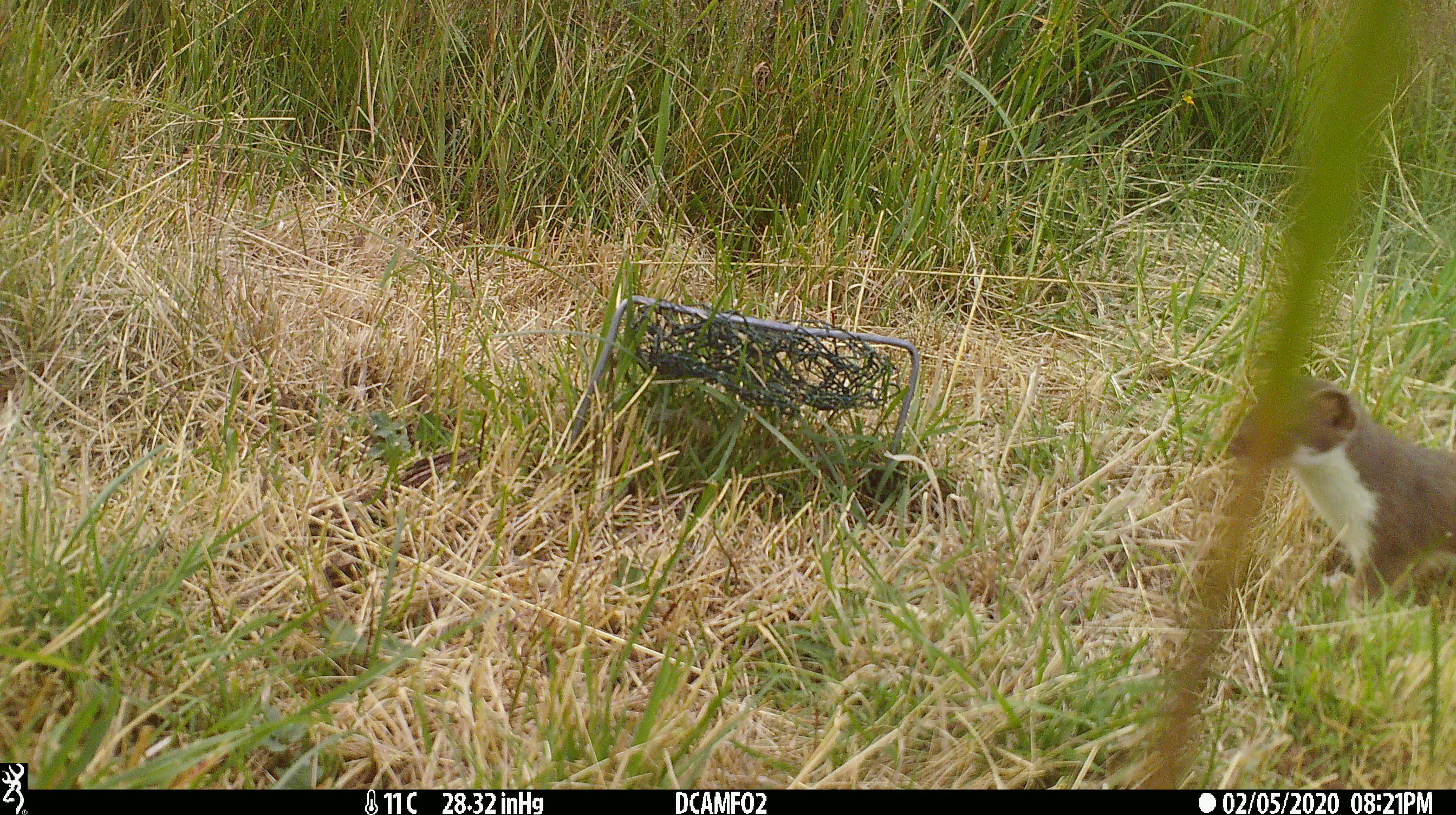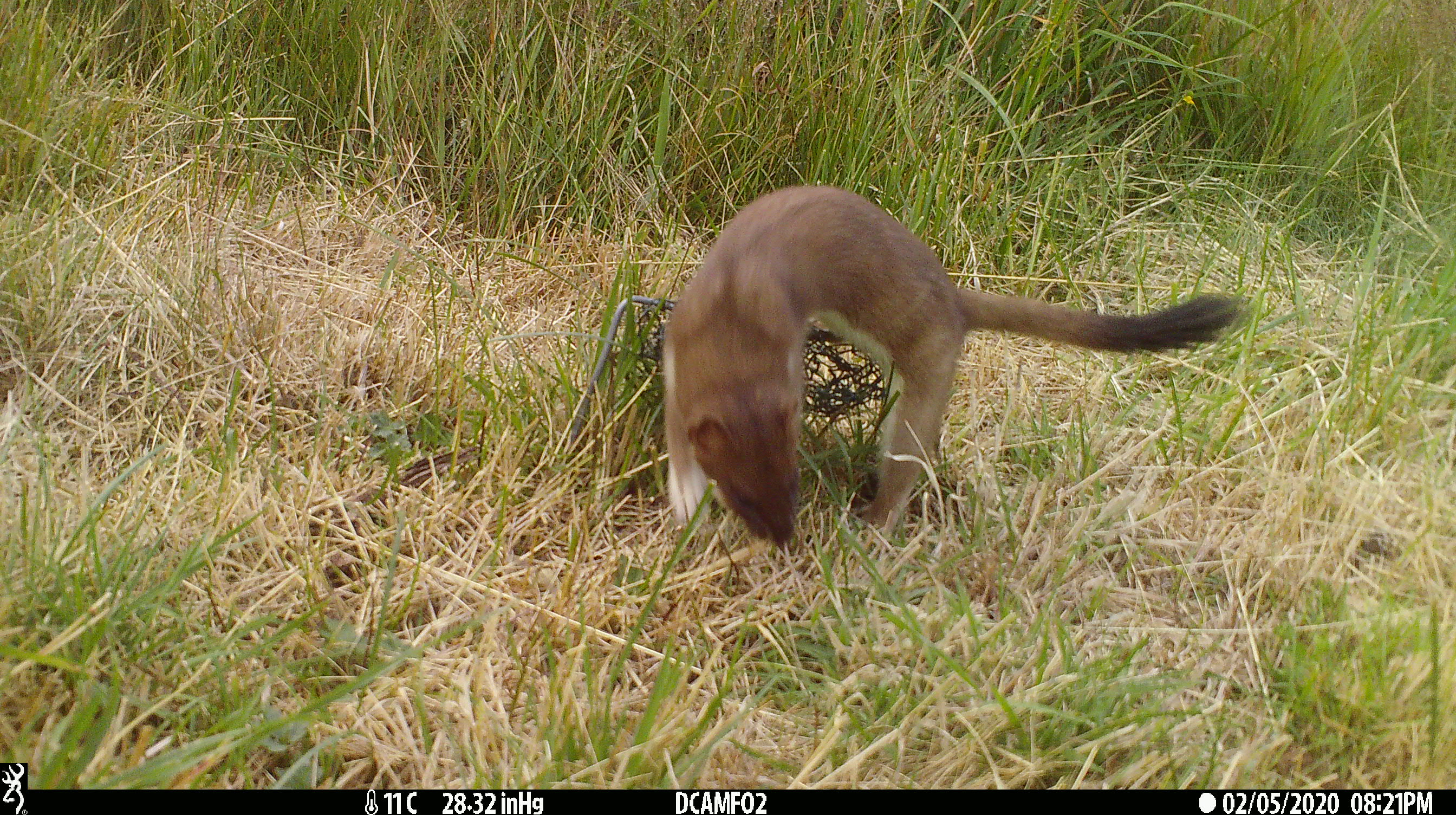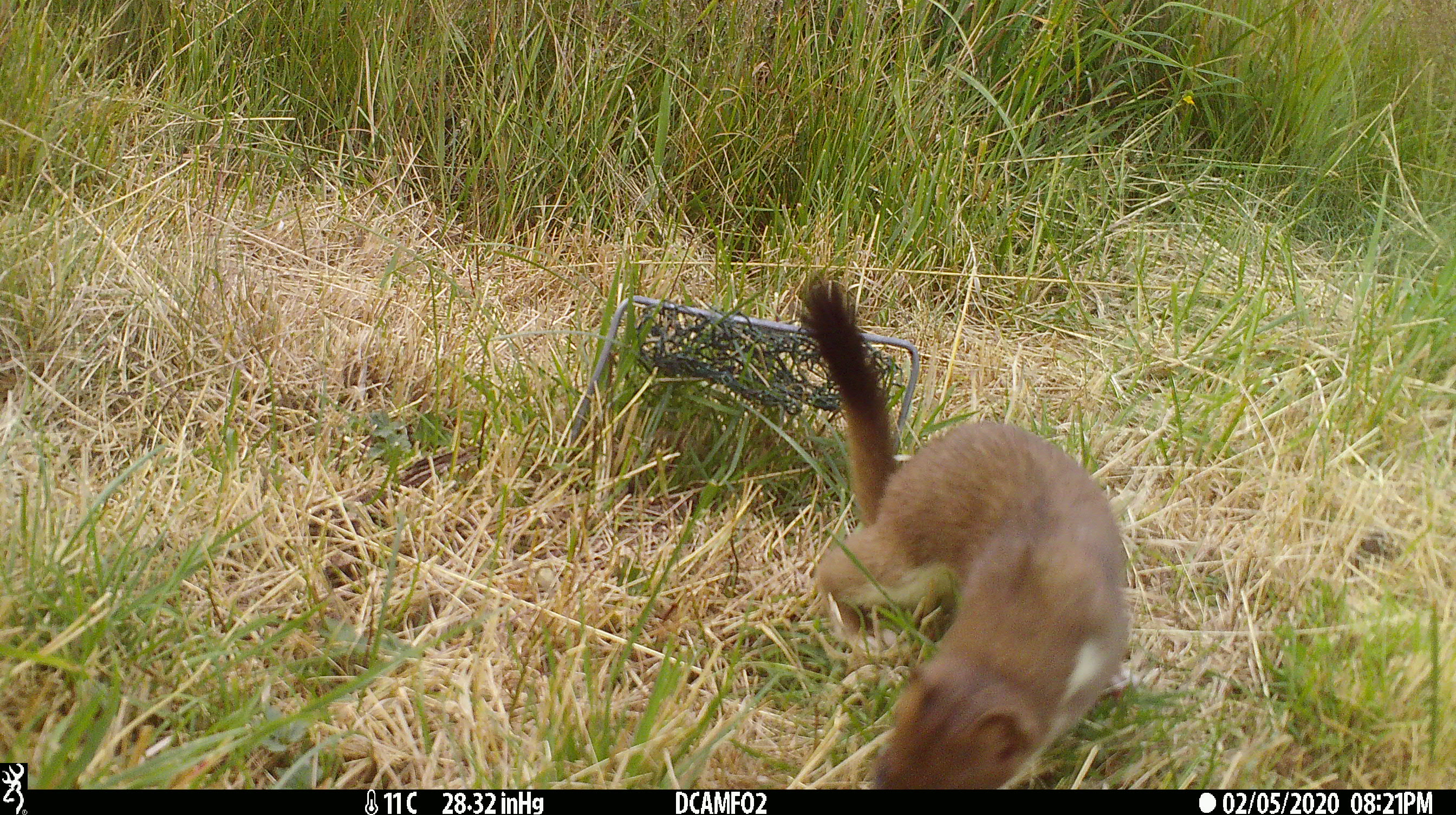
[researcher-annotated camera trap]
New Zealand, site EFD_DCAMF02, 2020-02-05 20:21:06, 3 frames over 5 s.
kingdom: Animalia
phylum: Chordata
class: Mammalia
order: Carnivora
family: Mustelidae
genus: Mustela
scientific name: Mustela erminea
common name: stoat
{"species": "stoat (Mustela erminea)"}